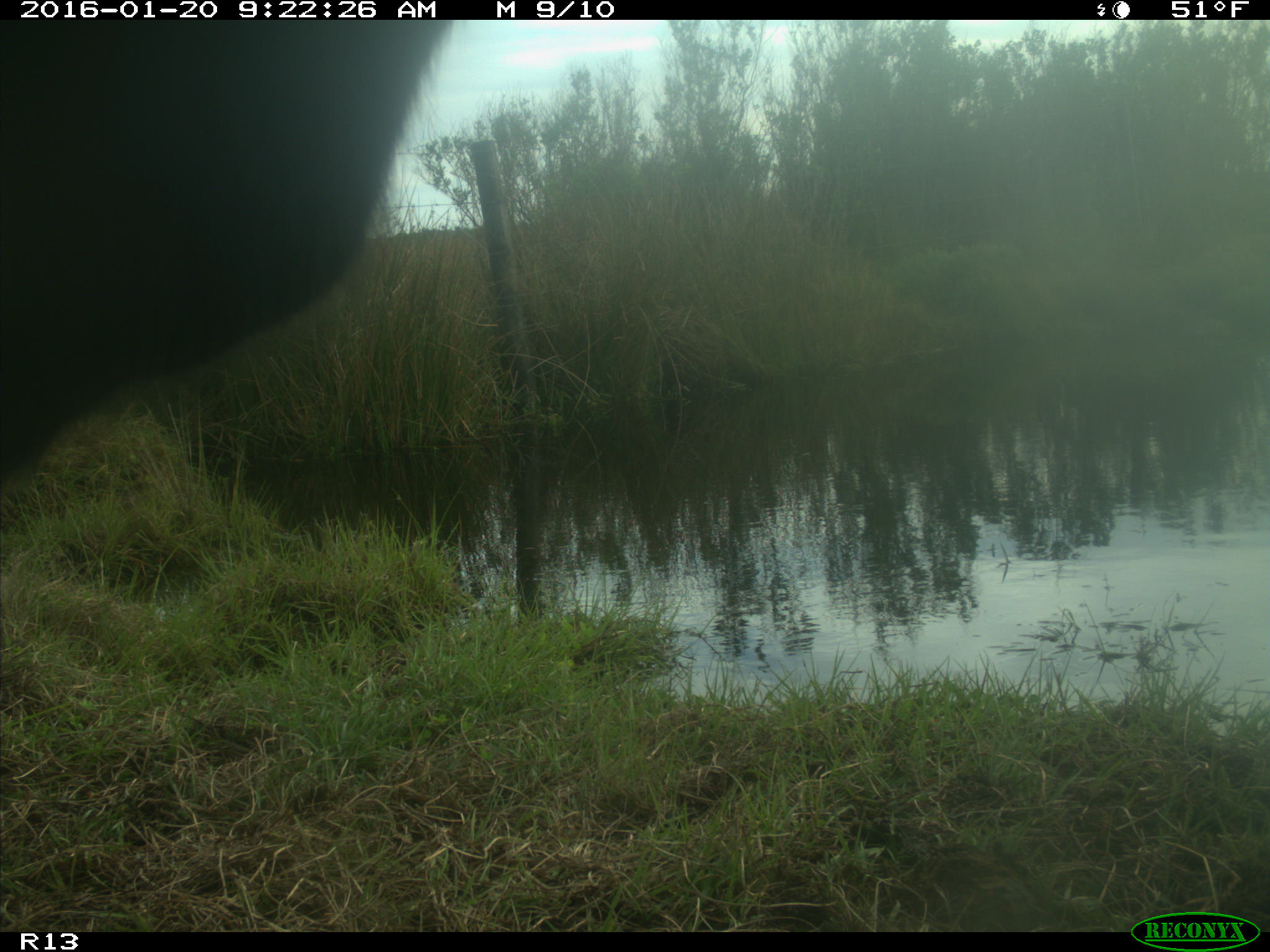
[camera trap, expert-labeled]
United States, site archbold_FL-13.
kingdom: Animalia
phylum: Chordata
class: Mammalia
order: Artiodactyla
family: Bovidae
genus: Bos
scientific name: Bos taurus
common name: domestic cow